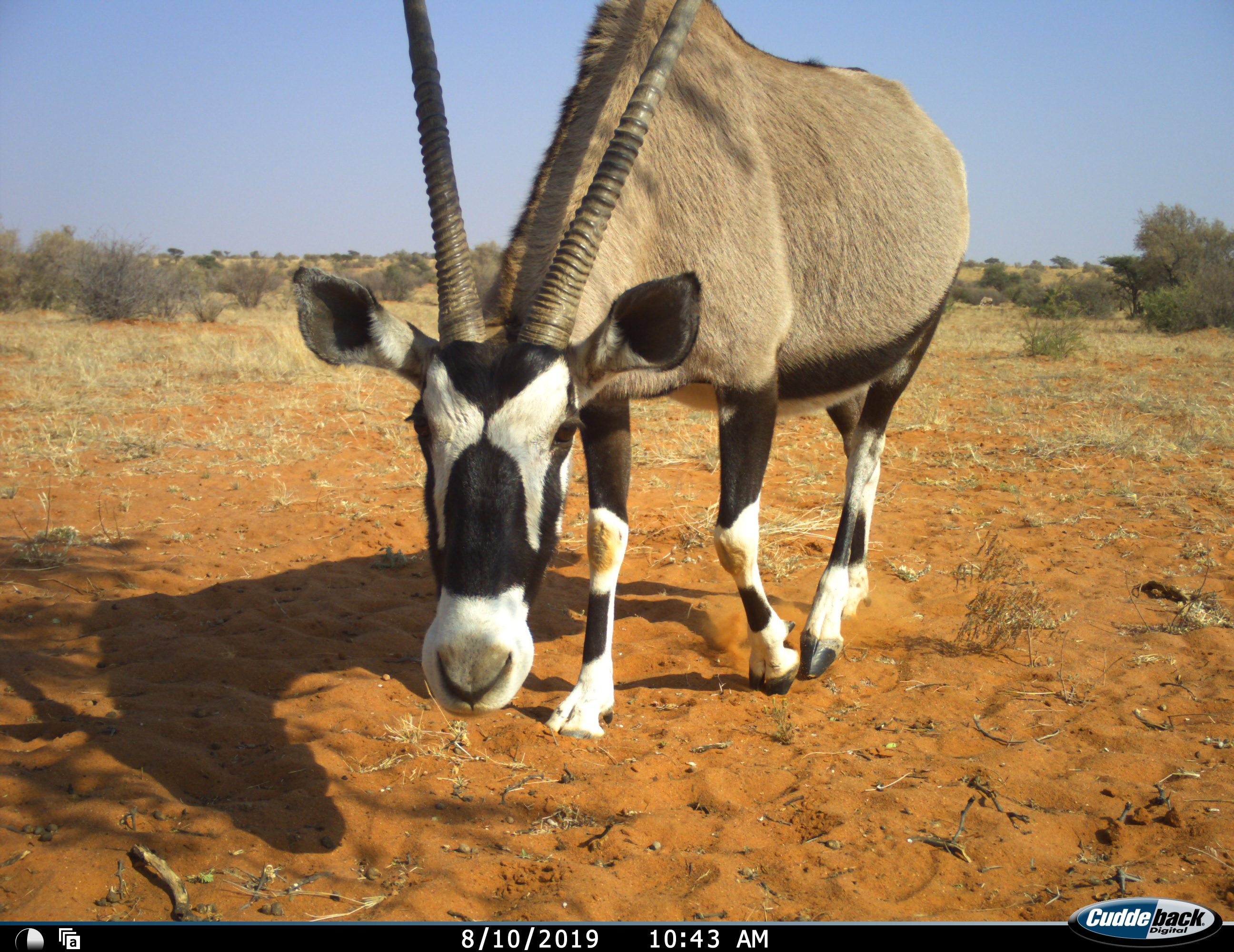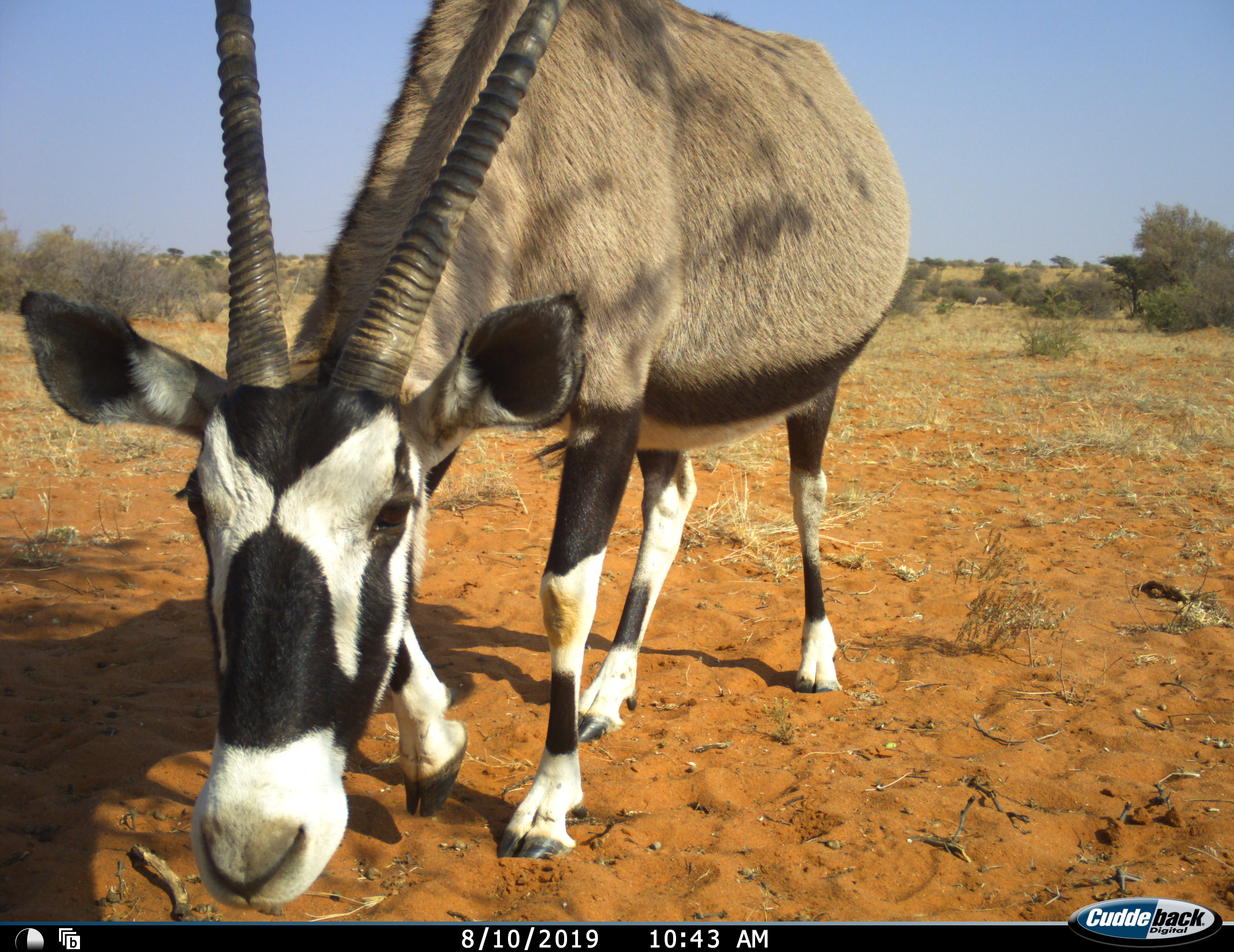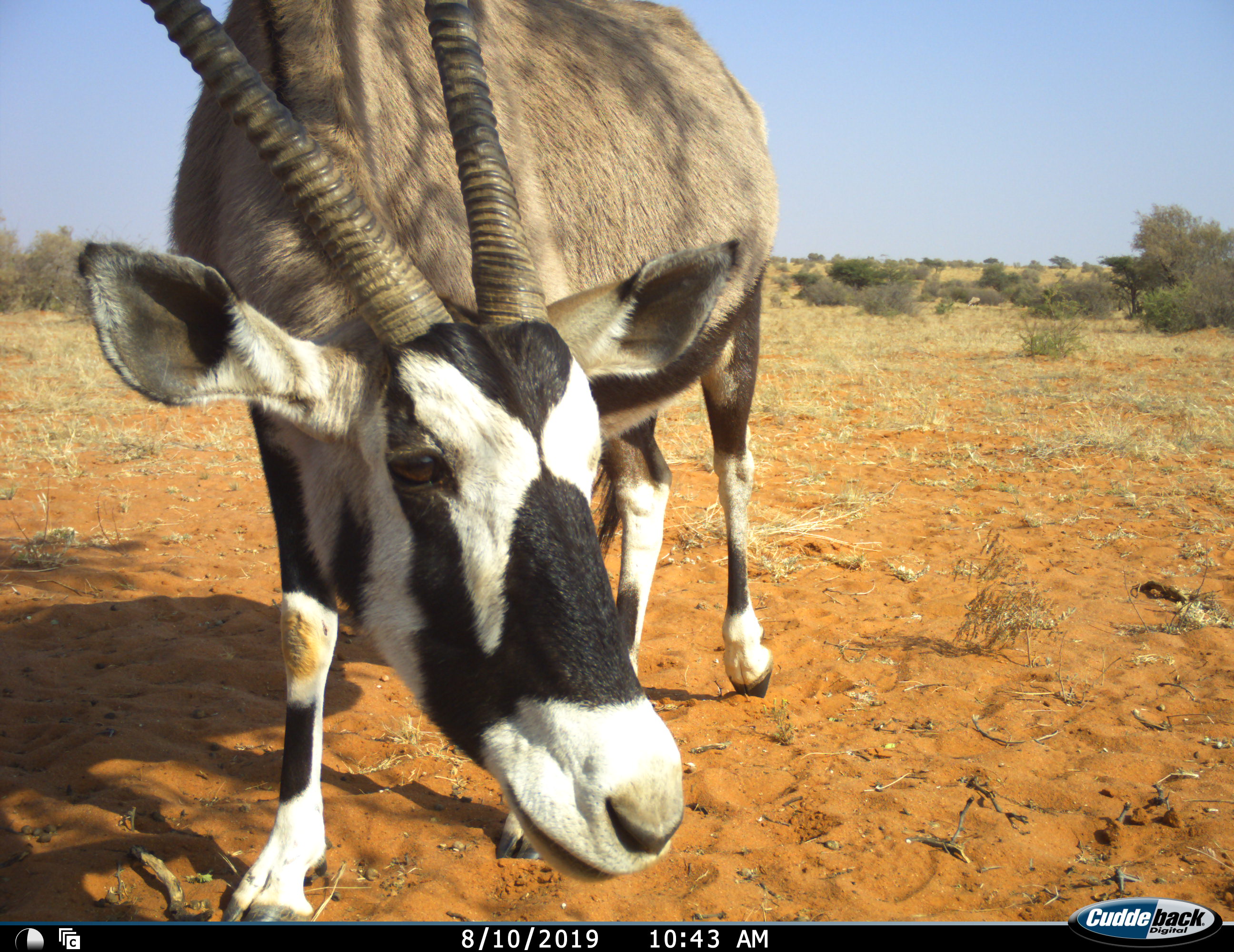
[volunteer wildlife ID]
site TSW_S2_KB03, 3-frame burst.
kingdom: Animalia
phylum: Chordata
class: Mammalia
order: Artiodactyla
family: Bovidae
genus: Oryx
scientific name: Oryx gazella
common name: gemsbok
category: oryx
Oryx (gemsbok) (Oryx gazella), count 1. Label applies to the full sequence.